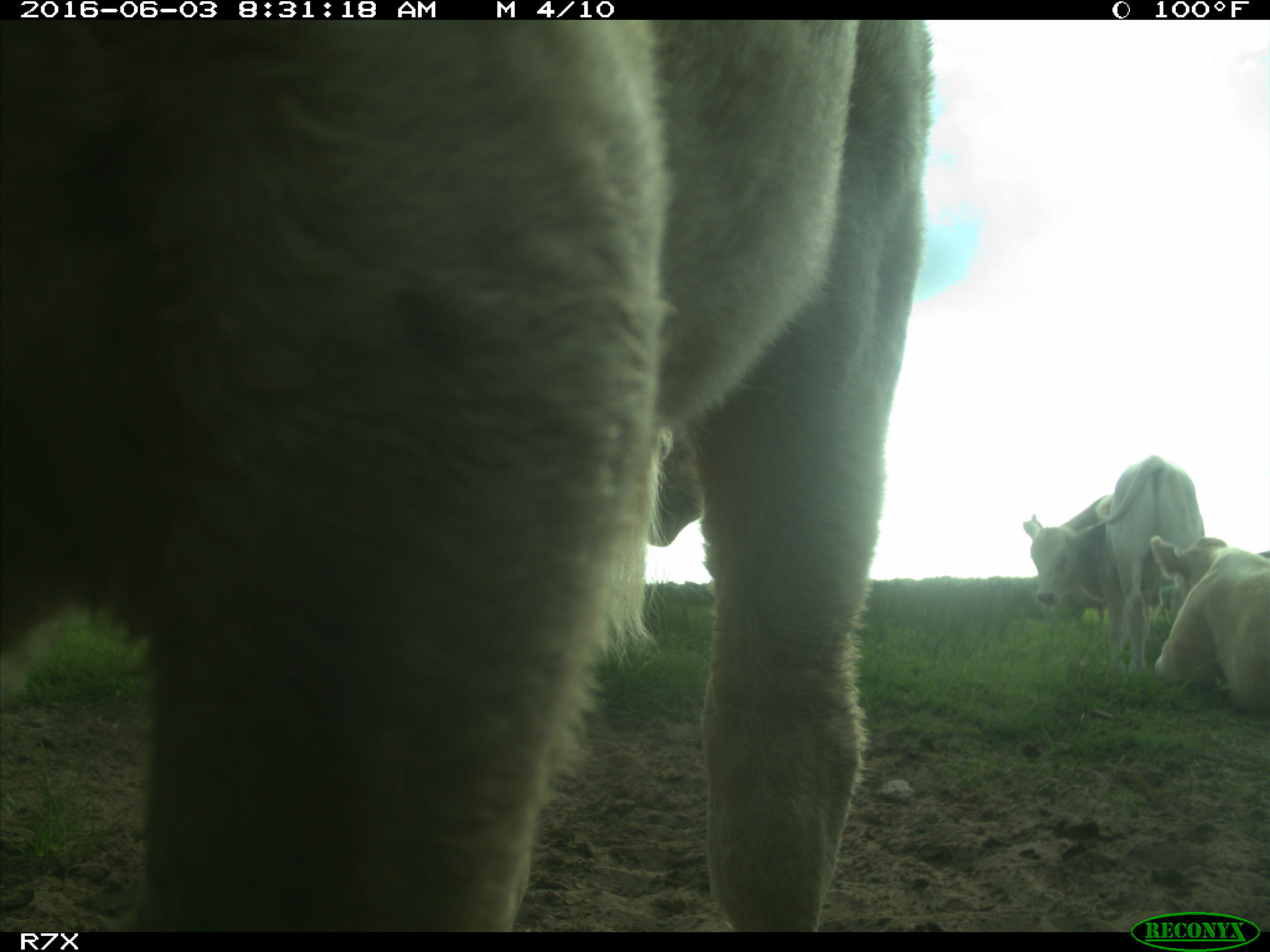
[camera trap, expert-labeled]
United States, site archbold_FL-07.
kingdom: Animalia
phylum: Chordata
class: Mammalia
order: Artiodactyla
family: Bovidae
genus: Bos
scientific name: Bos taurus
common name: domestic cow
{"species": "Bos taurus (domestic cow)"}